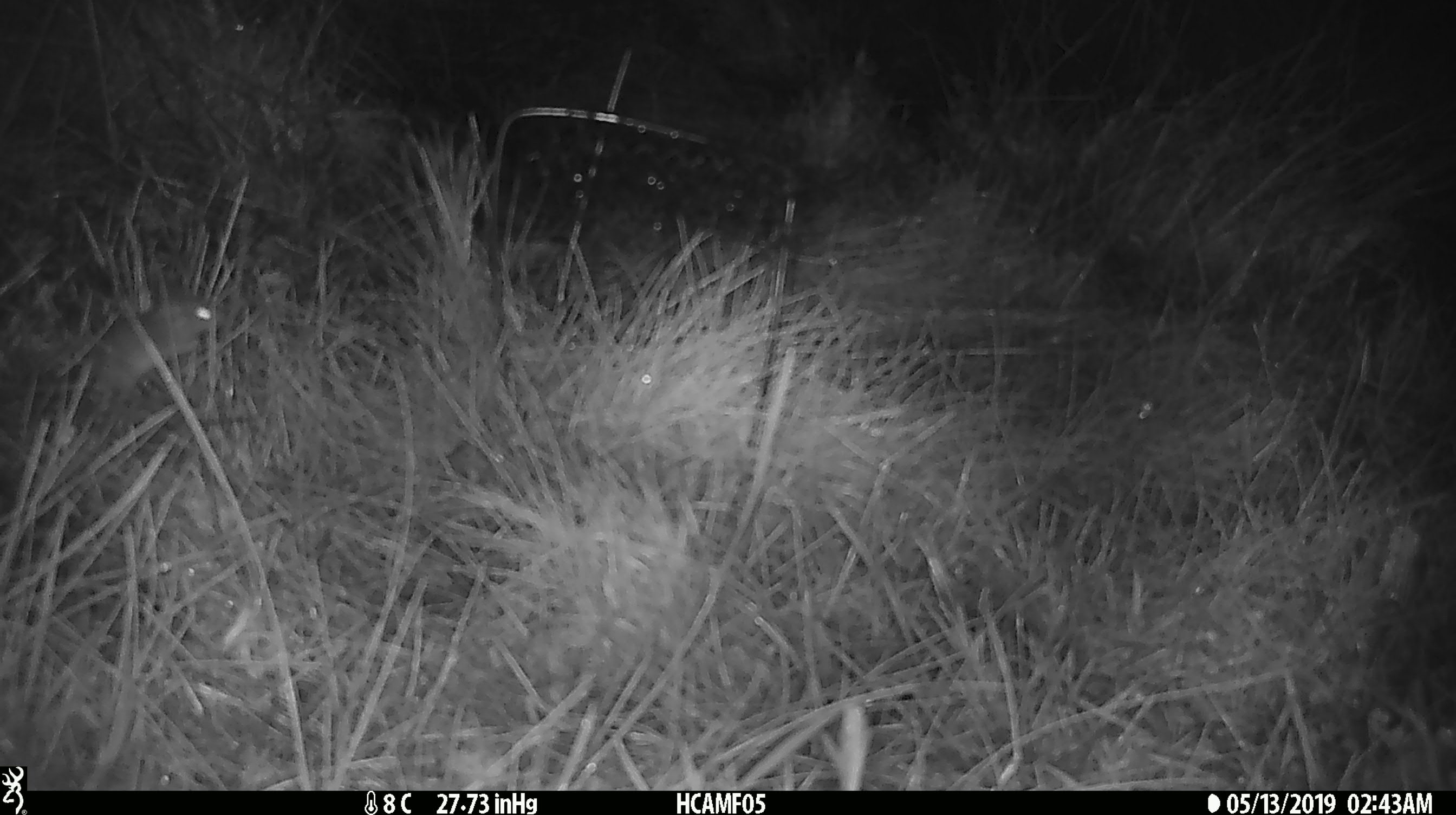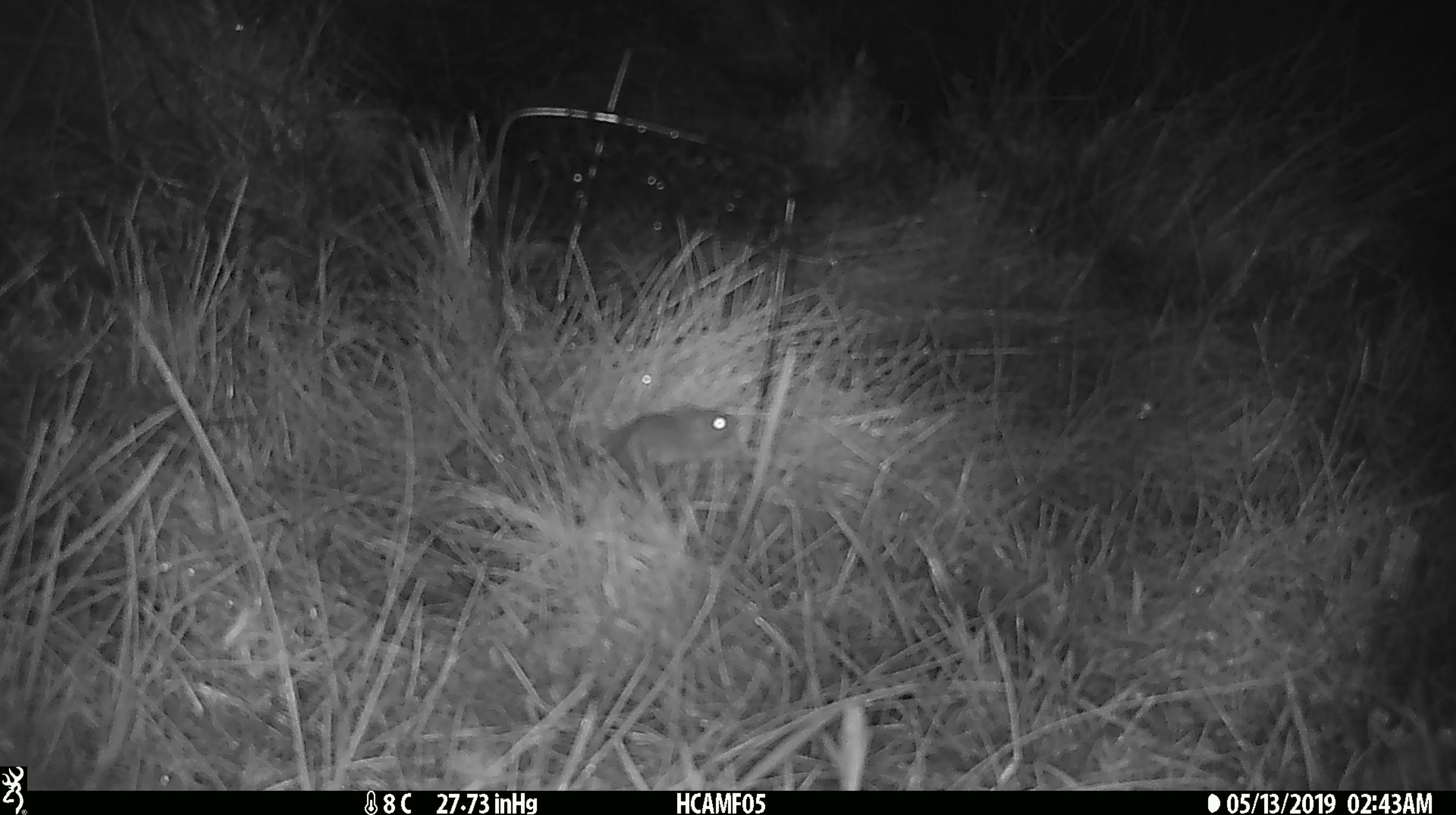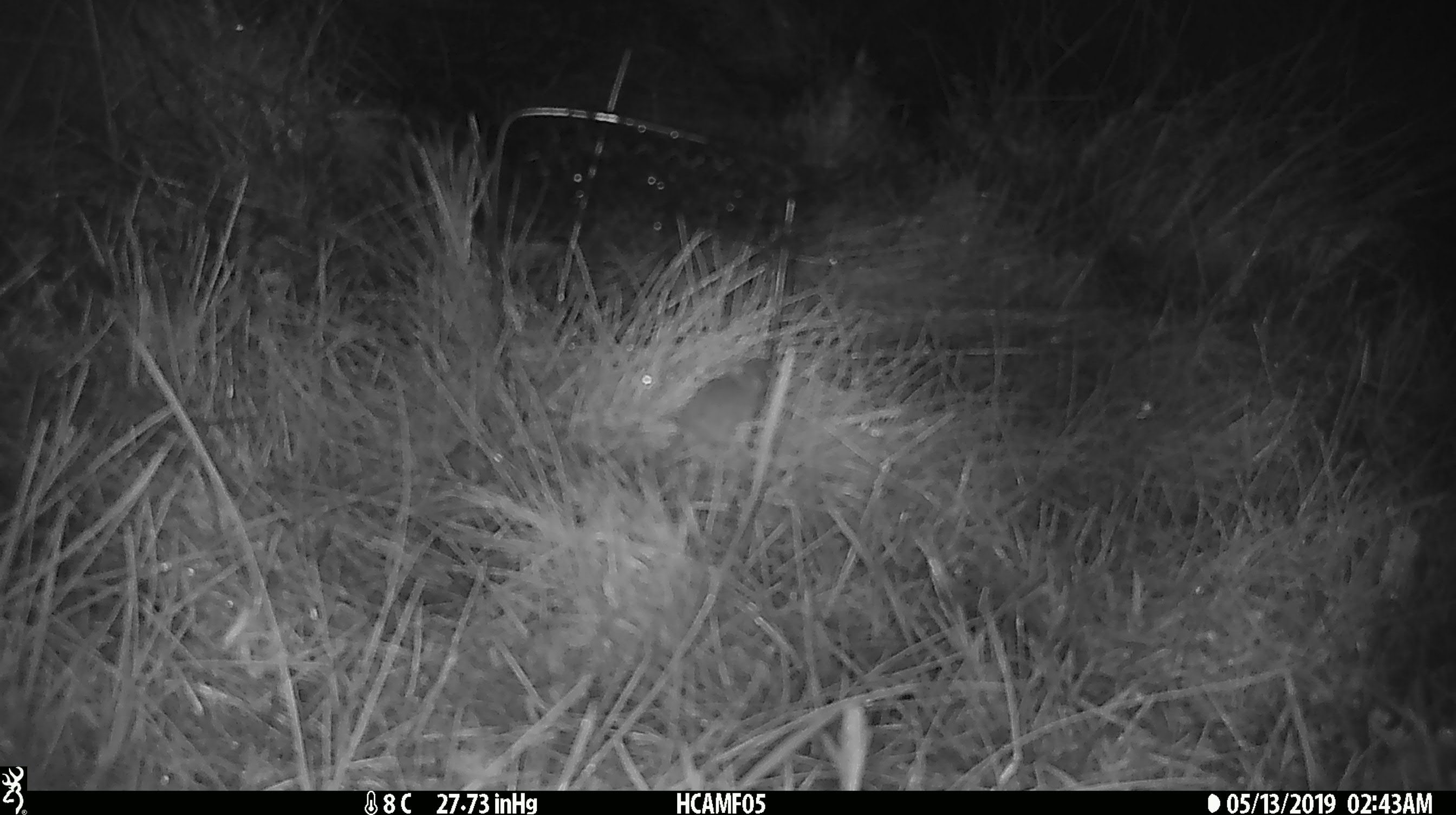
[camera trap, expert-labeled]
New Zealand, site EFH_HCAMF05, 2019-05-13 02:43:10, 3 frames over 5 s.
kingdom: Animalia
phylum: Chordata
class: Mammalia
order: Rodentia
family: Muridae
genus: Mus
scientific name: Mus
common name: mouse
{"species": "mouse (Mus)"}